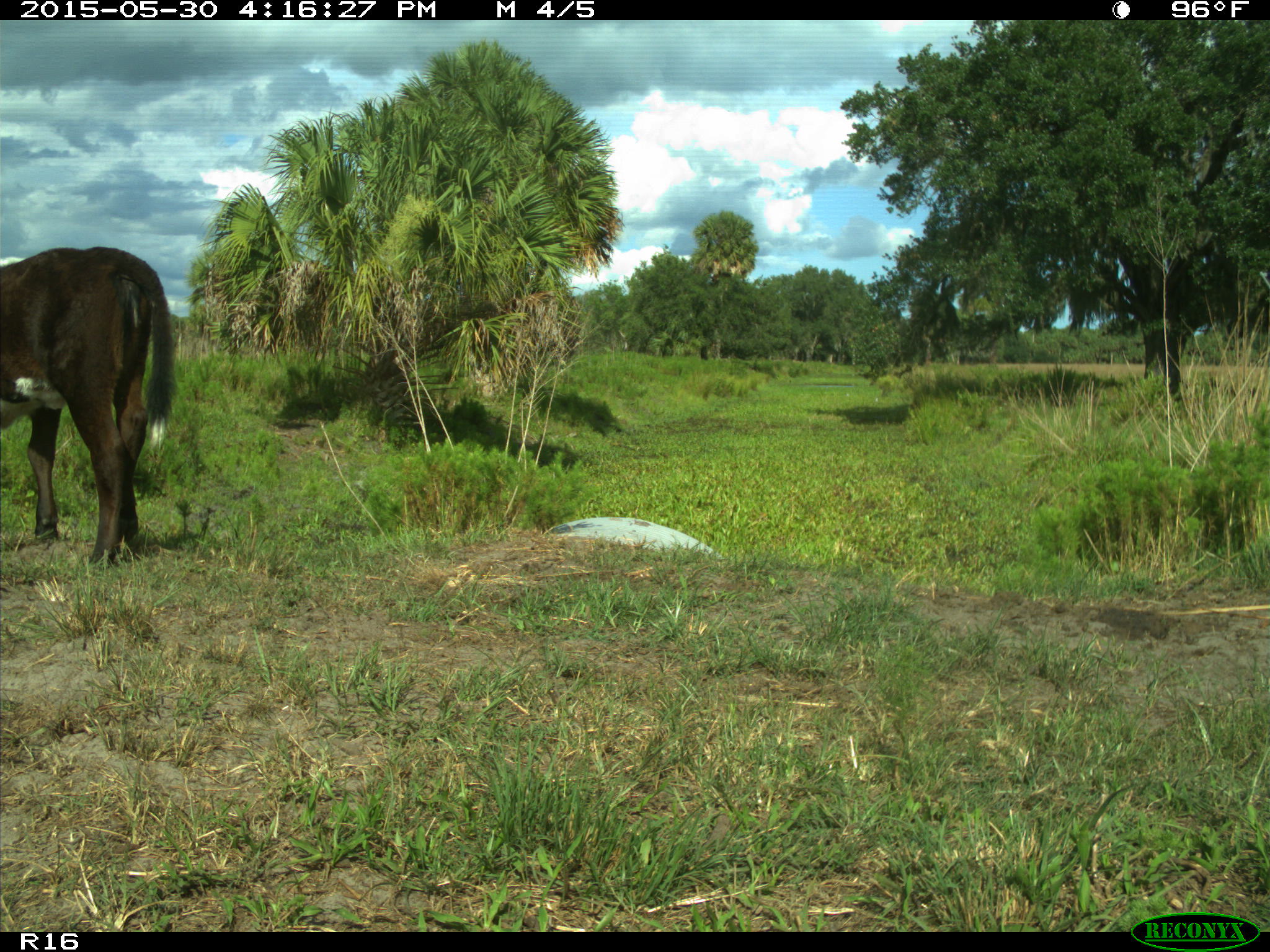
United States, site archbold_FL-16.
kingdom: Animalia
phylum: Chordata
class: Mammalia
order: Artiodactyla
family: Bovidae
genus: Bos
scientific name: Bos taurus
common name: domestic cow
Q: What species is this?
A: Bos taurus (domestic cow).